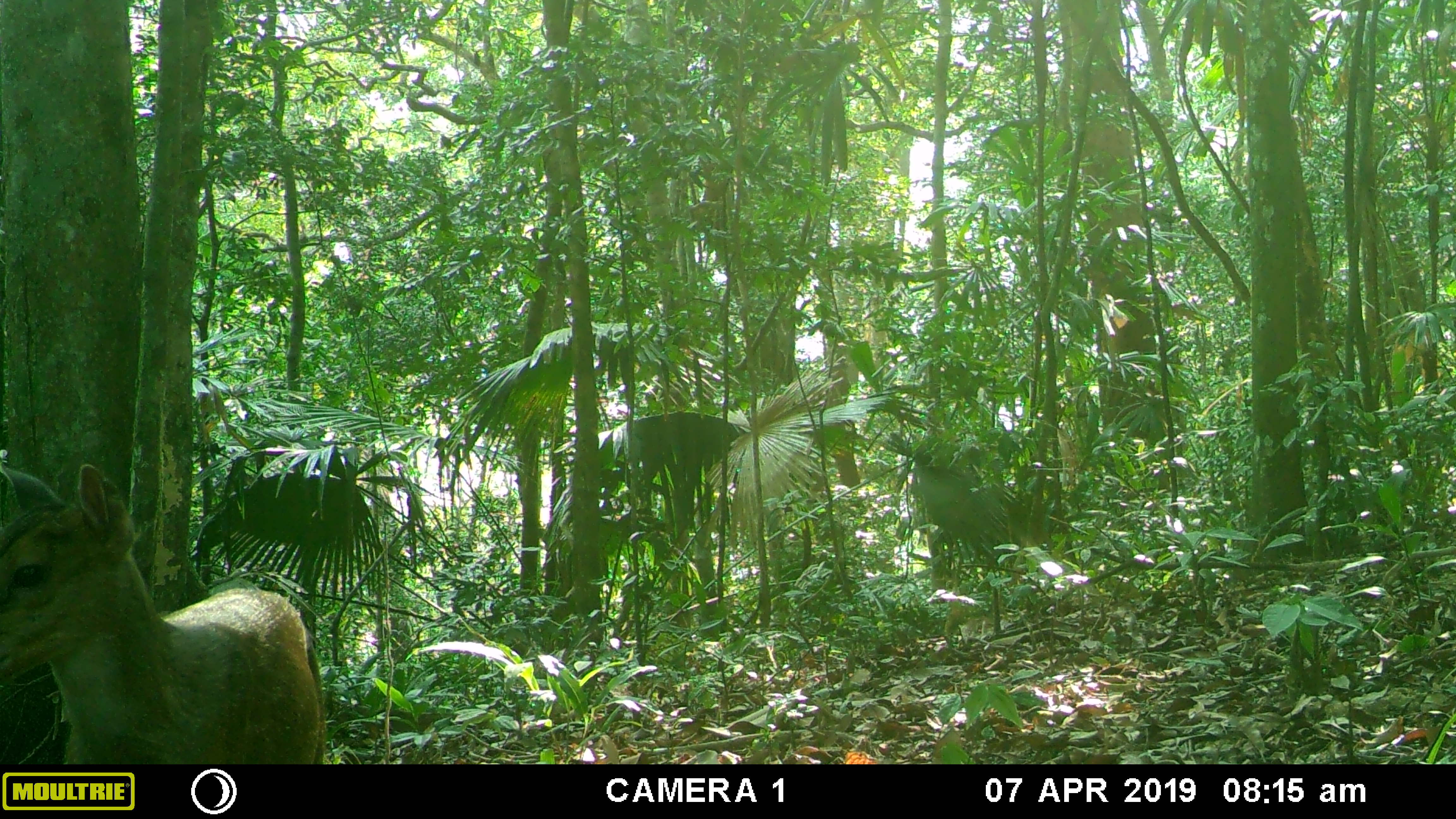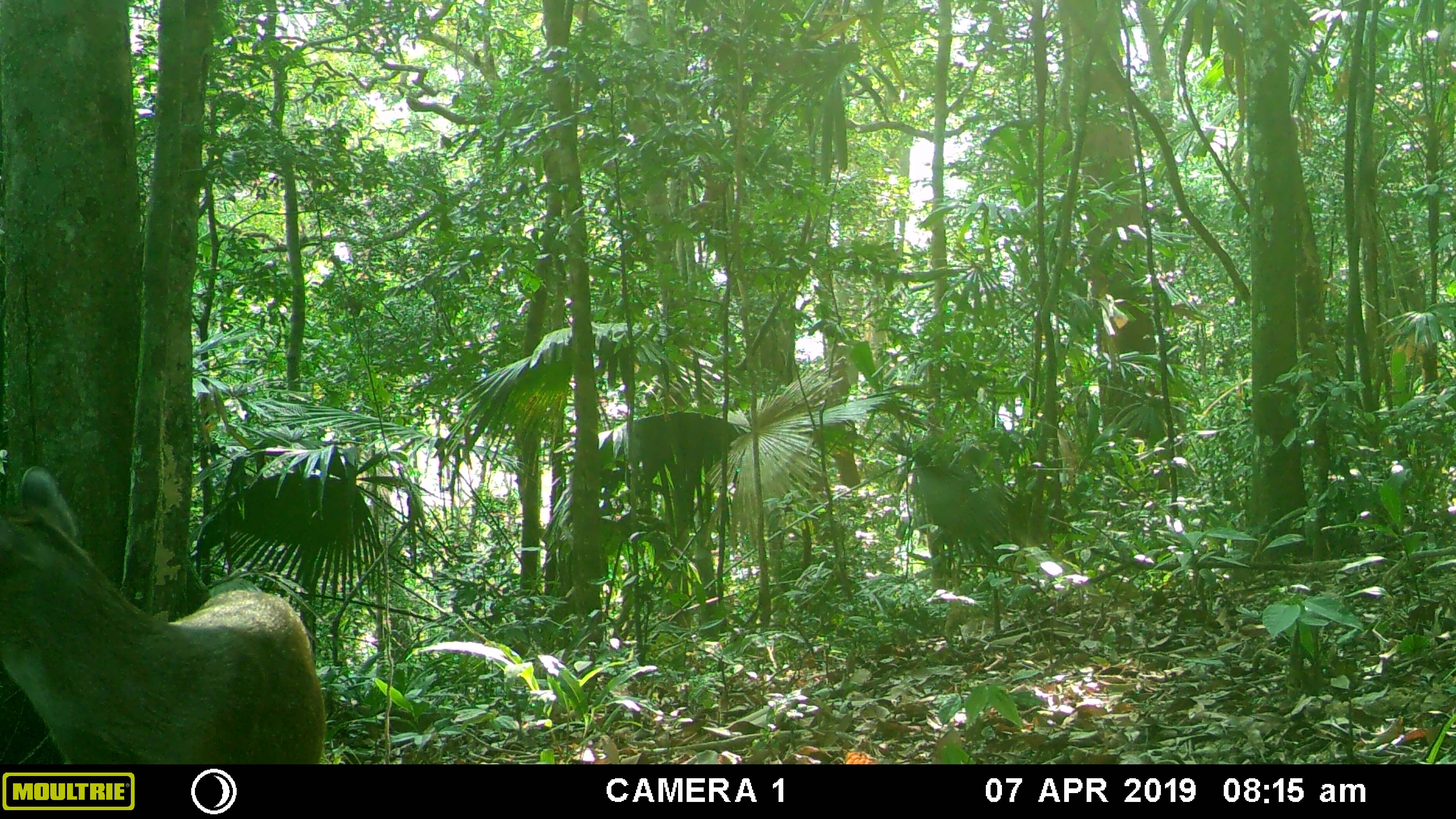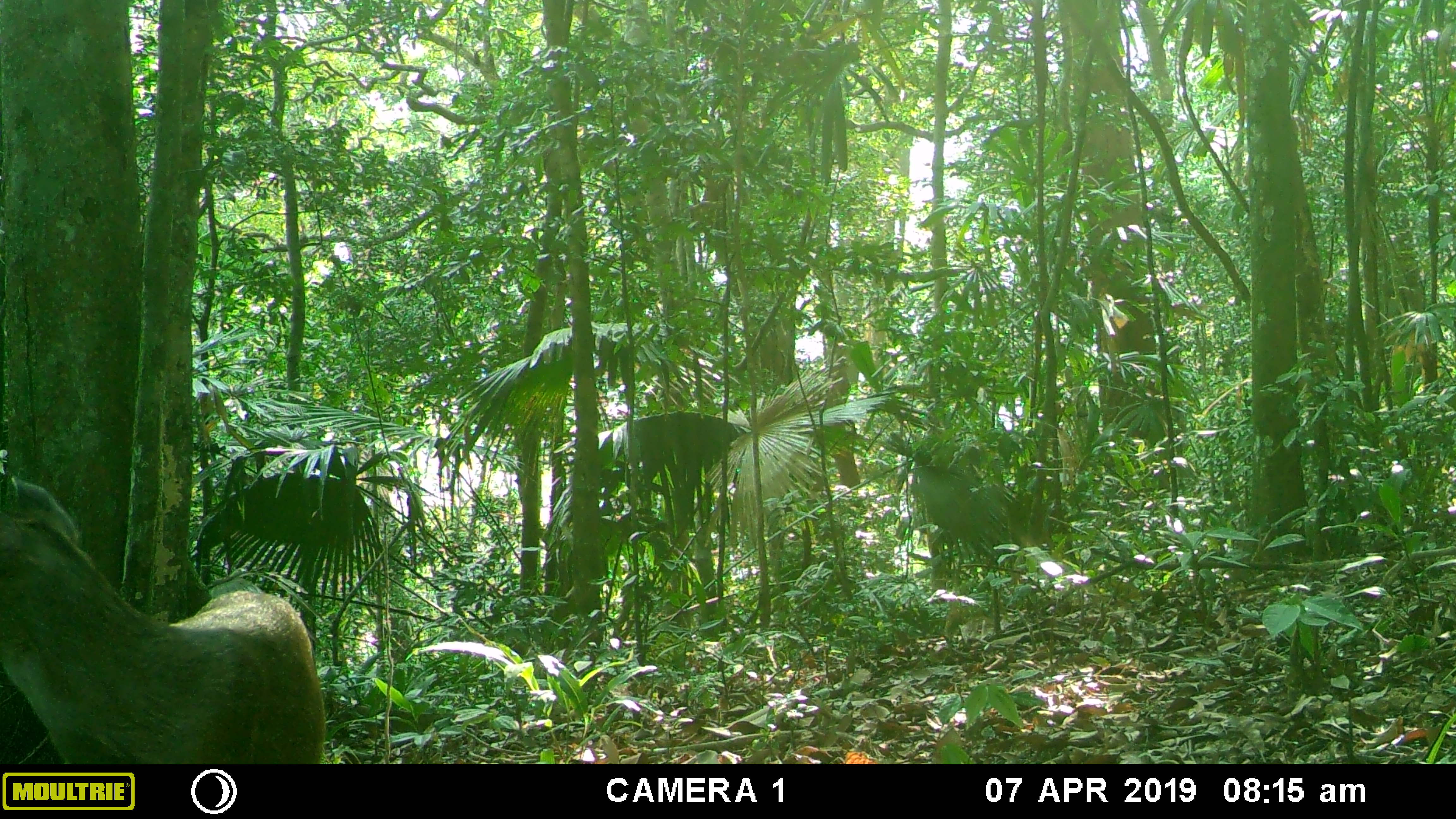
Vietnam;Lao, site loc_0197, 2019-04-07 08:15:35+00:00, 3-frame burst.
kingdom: Animalia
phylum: Chordata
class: Mammalia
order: Artiodactyla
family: Cervidae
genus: Muntiacus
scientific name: Muntiacus vuquangensis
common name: large-antlered muntjac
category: large antlered muntjac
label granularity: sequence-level